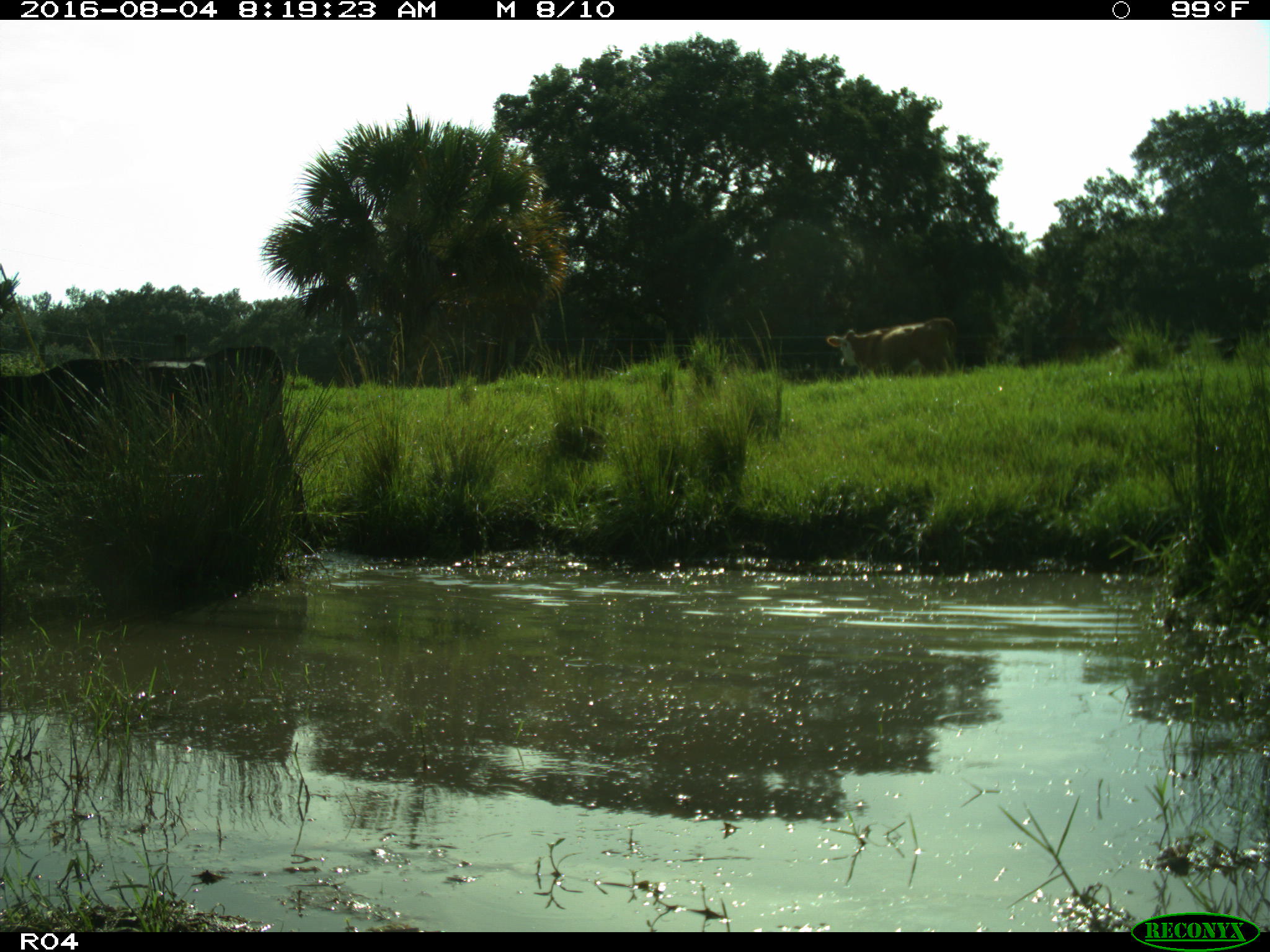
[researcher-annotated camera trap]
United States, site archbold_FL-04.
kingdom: Animalia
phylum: Chordata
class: Mammalia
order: Artiodactyla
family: Bovidae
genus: Bos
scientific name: Bos taurus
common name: domestic cow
Bos taurus (domestic cow).